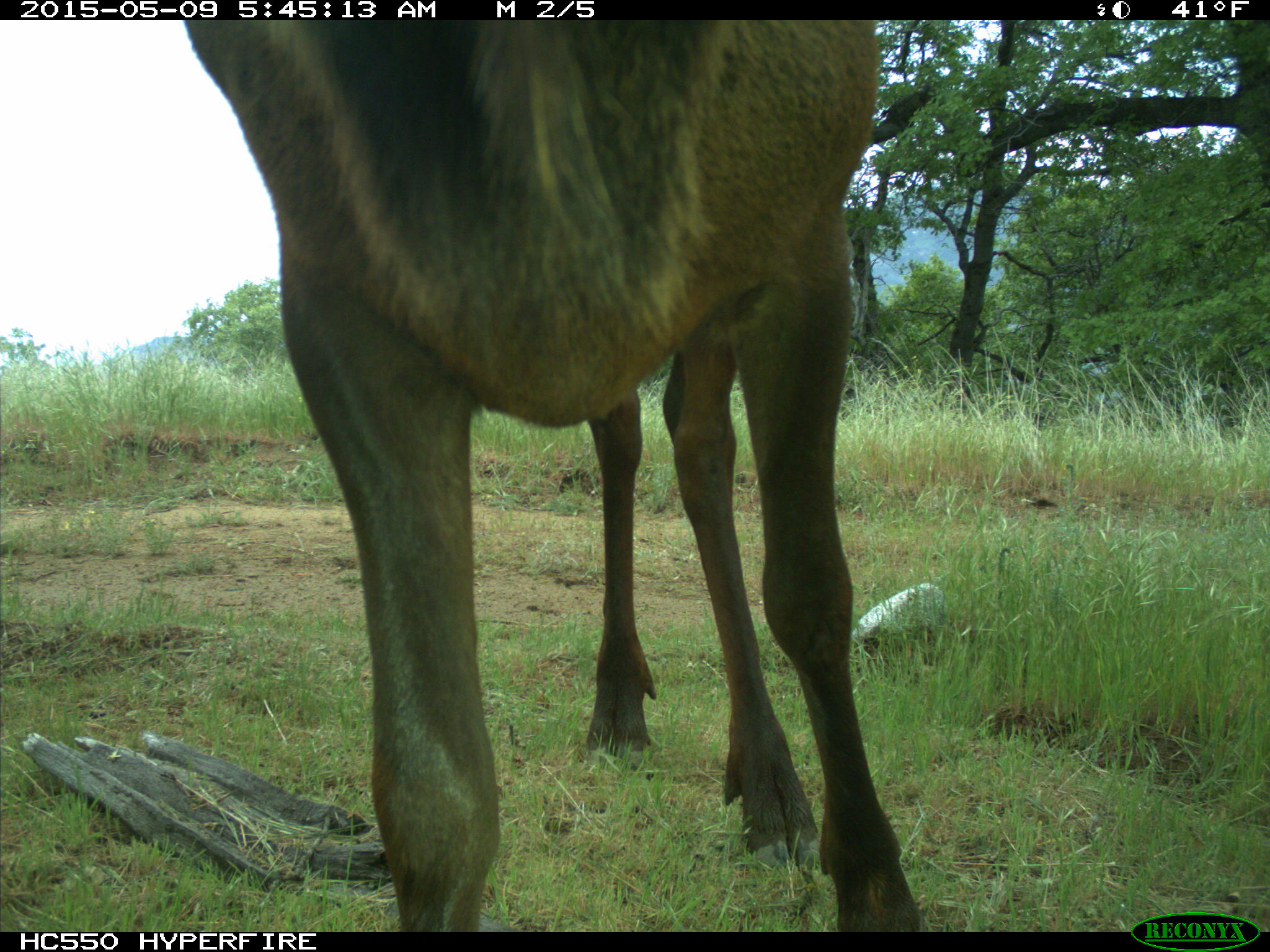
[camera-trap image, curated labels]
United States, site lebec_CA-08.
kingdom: Animalia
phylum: Chordata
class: Mammalia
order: Artiodactyla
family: Cervidae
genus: Cervus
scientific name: Cervus canadensis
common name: elk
Cervus canadensis (elk).